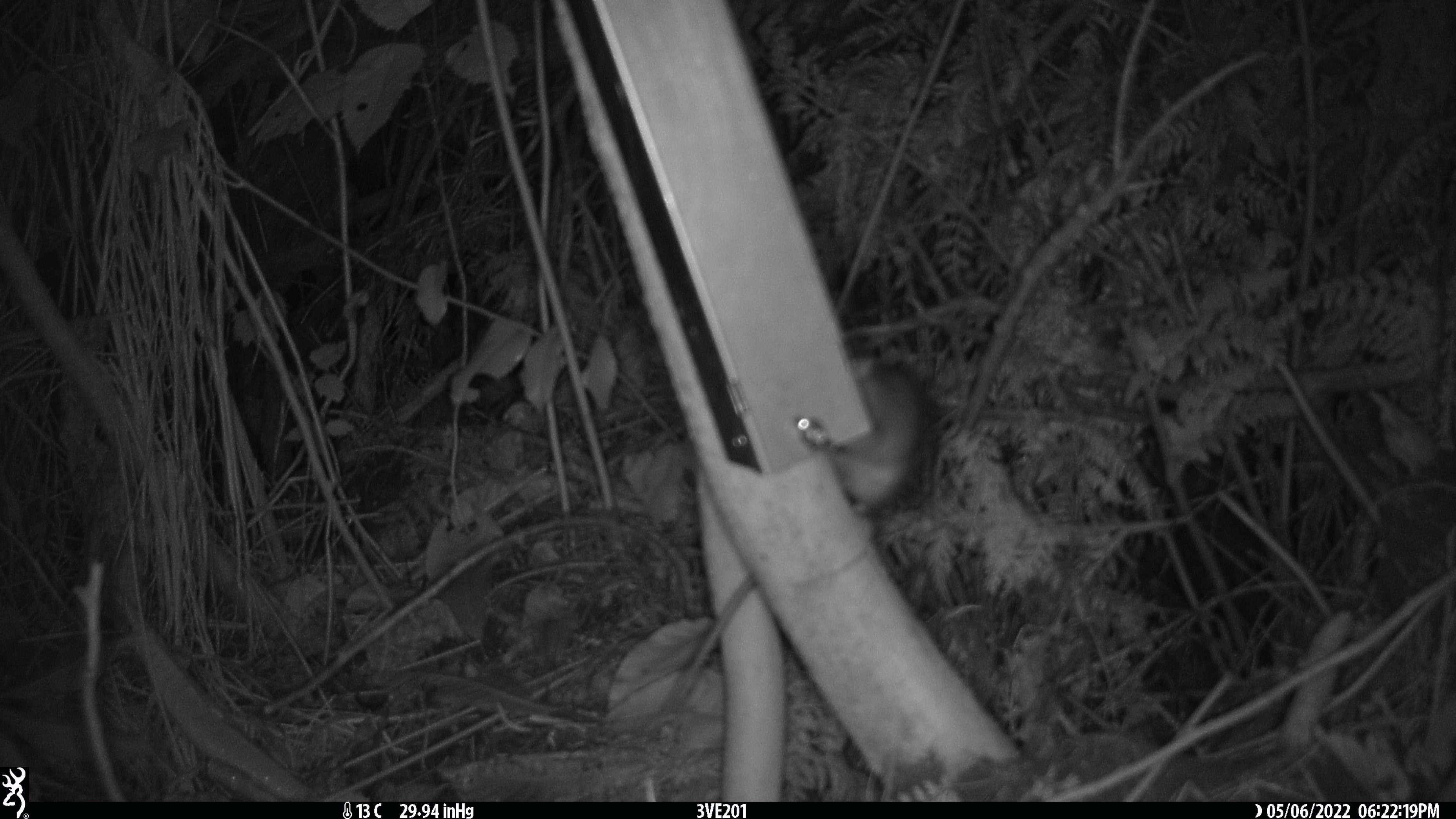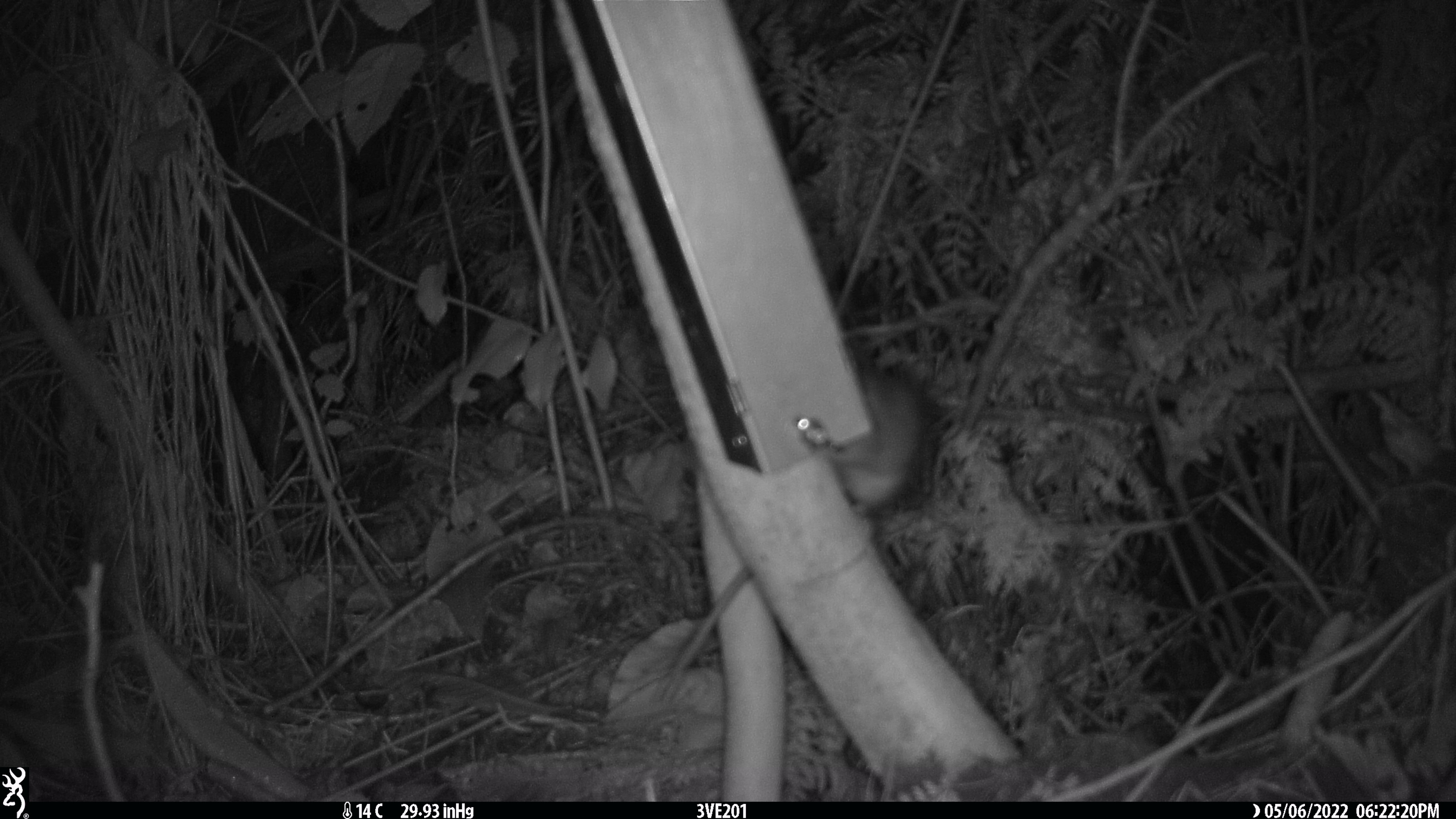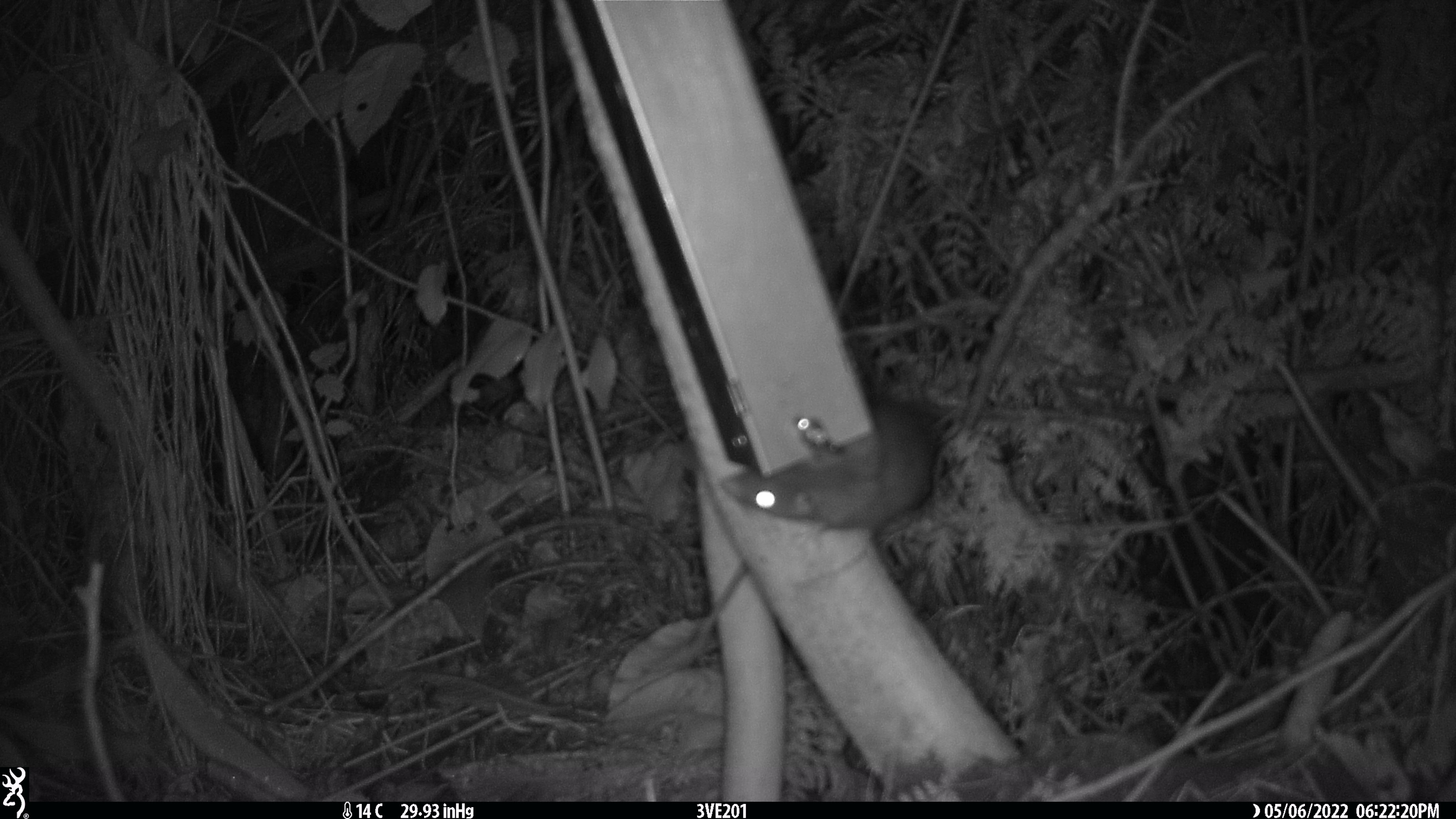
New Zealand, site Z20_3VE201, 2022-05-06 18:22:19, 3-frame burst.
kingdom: Animalia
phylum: Chordata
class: Mammalia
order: Rodentia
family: Muridae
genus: Rattus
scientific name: Rattus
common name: rat